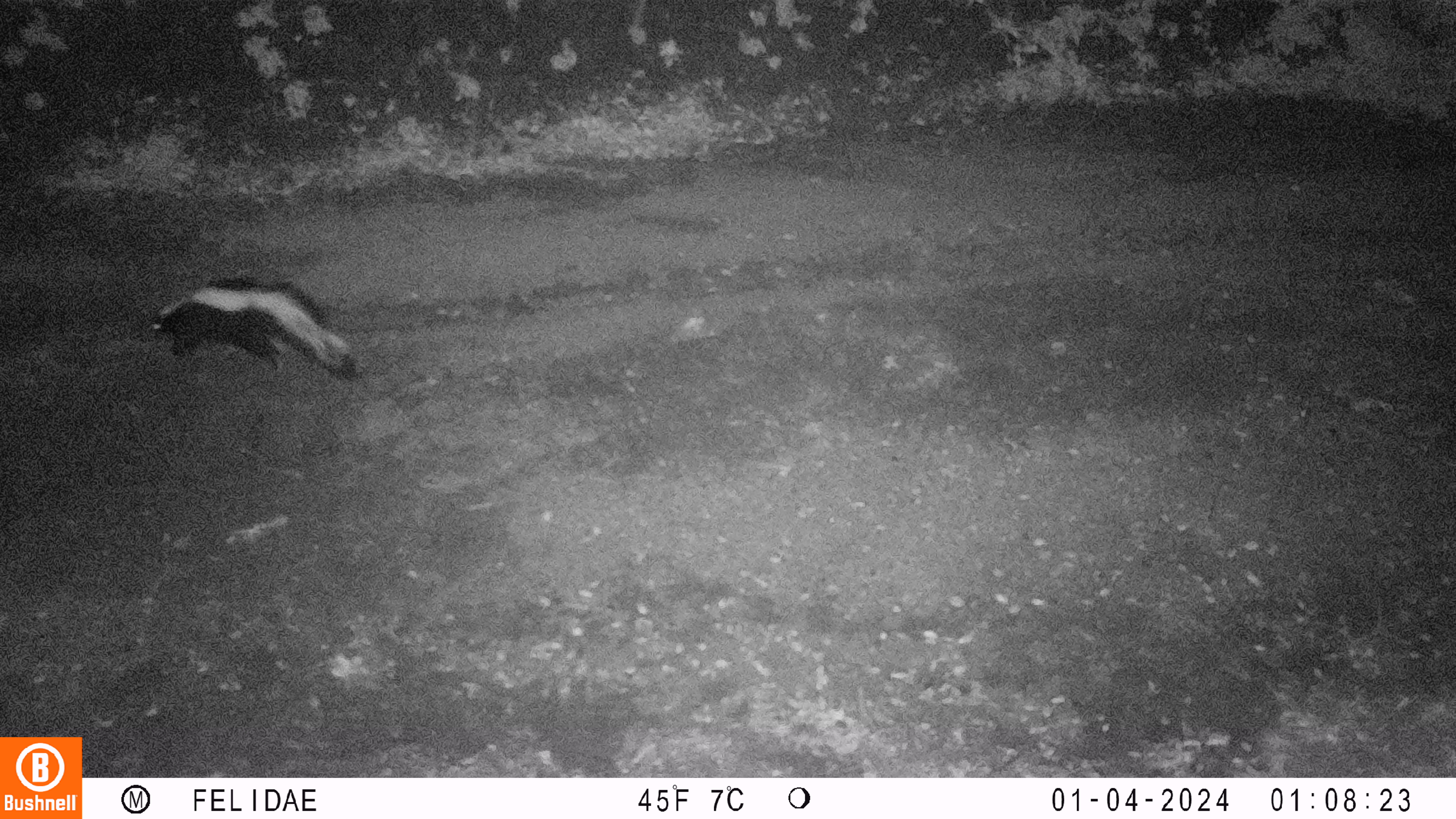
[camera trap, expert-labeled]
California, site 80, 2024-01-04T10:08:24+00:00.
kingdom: Animalia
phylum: Chordata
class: Mammalia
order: Carnivora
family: Mephitidae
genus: Mephitis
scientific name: Mephitis mephitis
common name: striped skunk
Striped skunk (Mephitis mephitis).